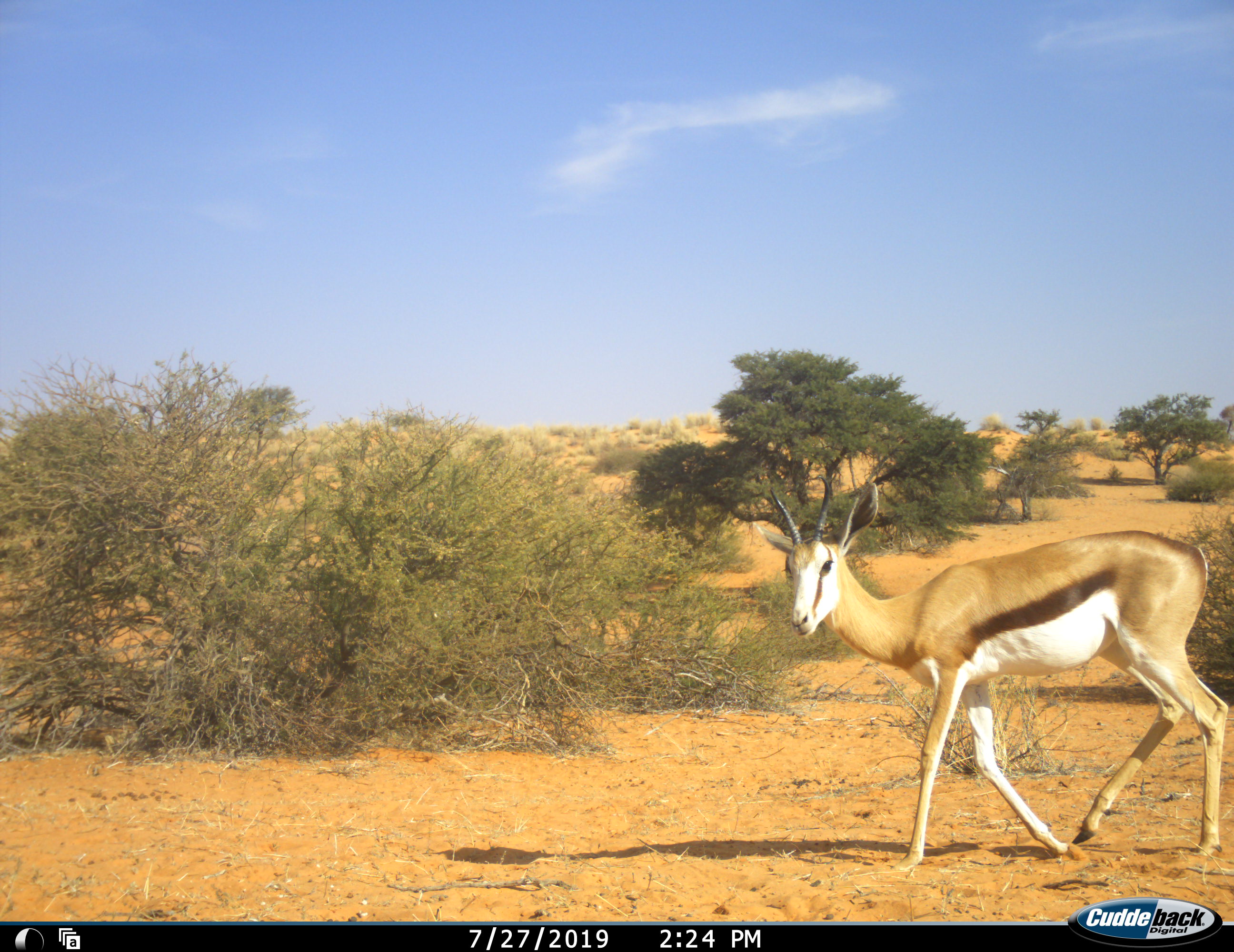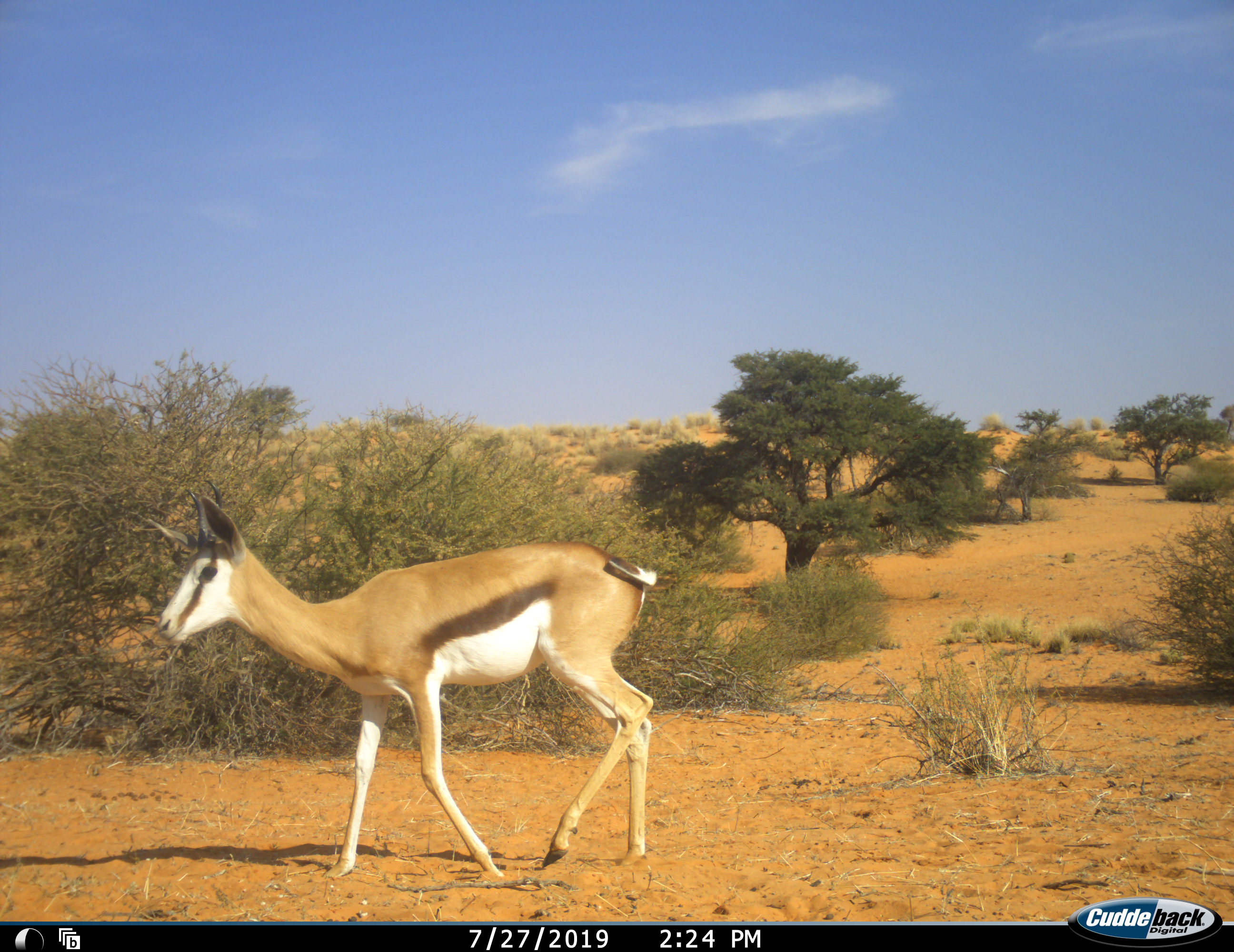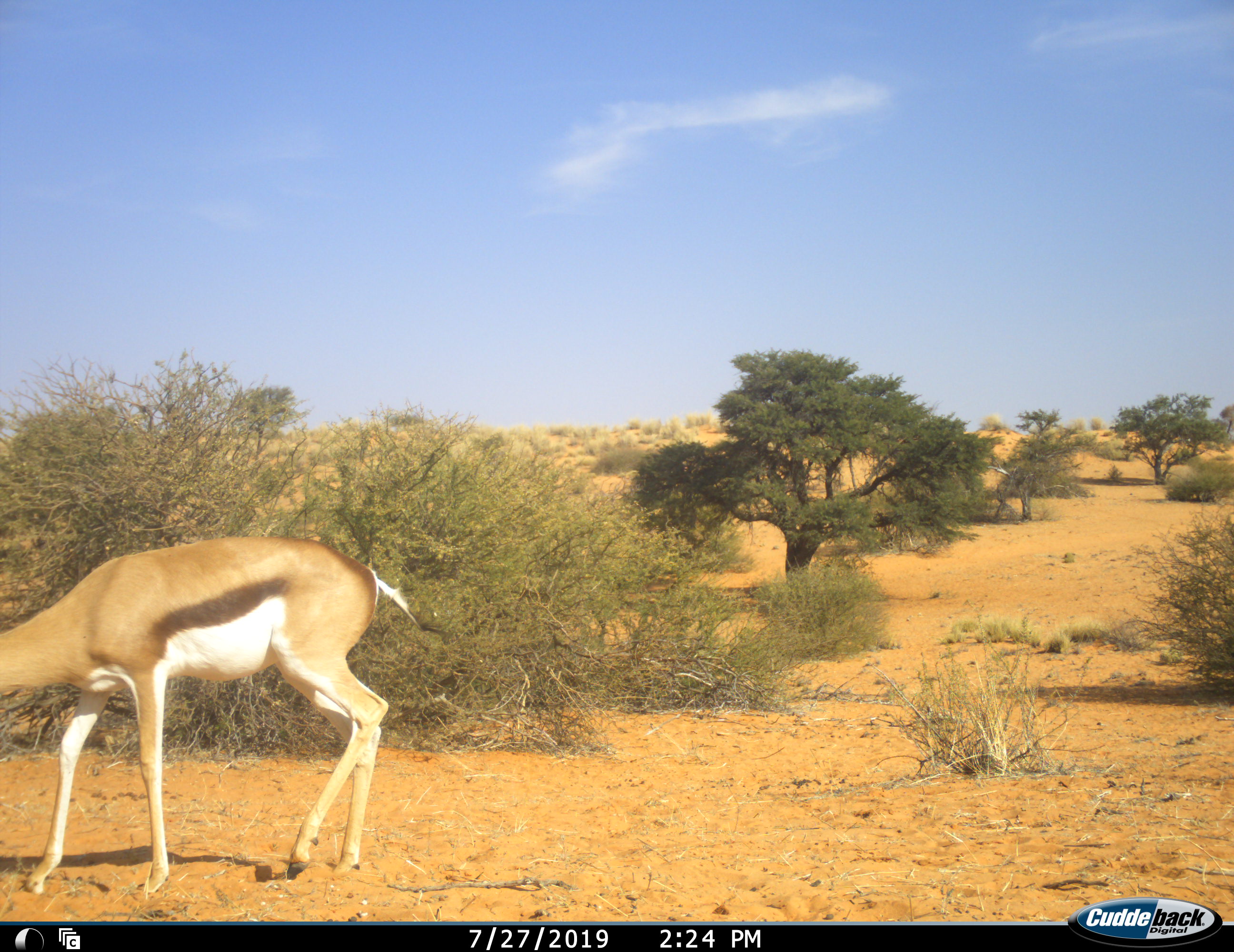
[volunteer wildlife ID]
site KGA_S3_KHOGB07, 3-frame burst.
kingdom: Animalia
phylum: Chordata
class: Mammalia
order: Artiodactyla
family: Bovidae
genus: Antidorcas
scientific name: Antidorcas marsupialis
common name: springbok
Springbok (Antidorcas marsupialis), count 1. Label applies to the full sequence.